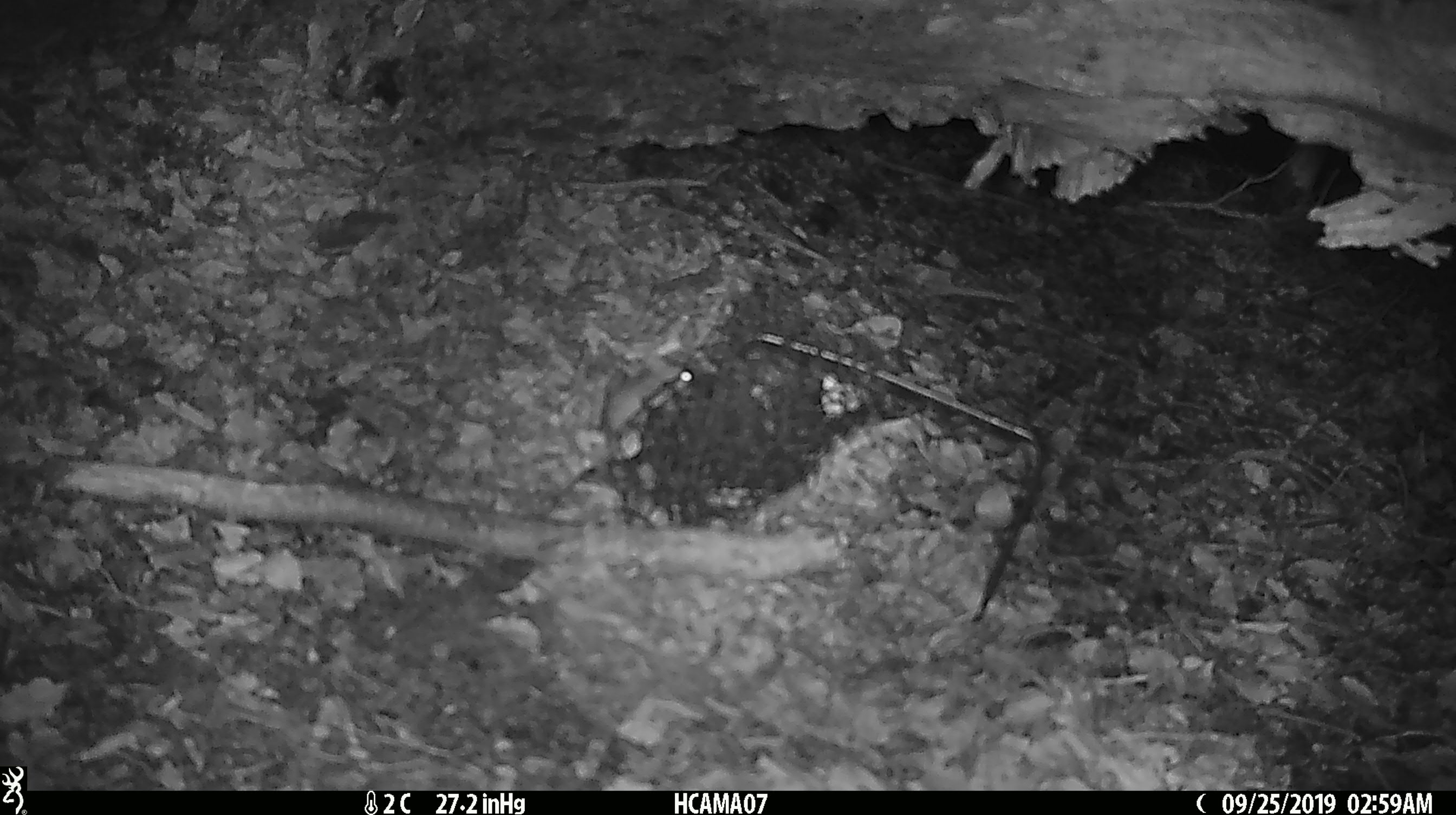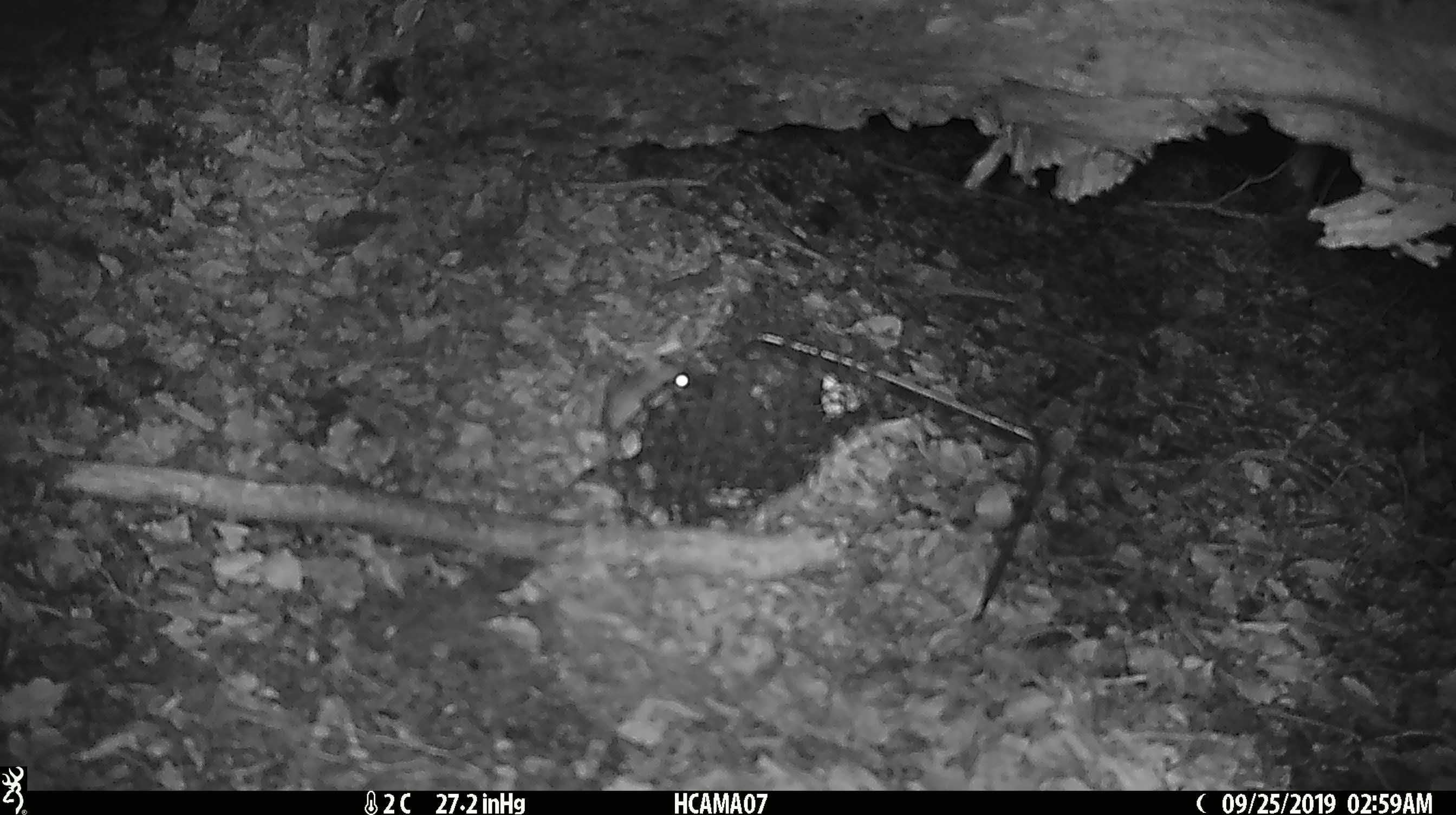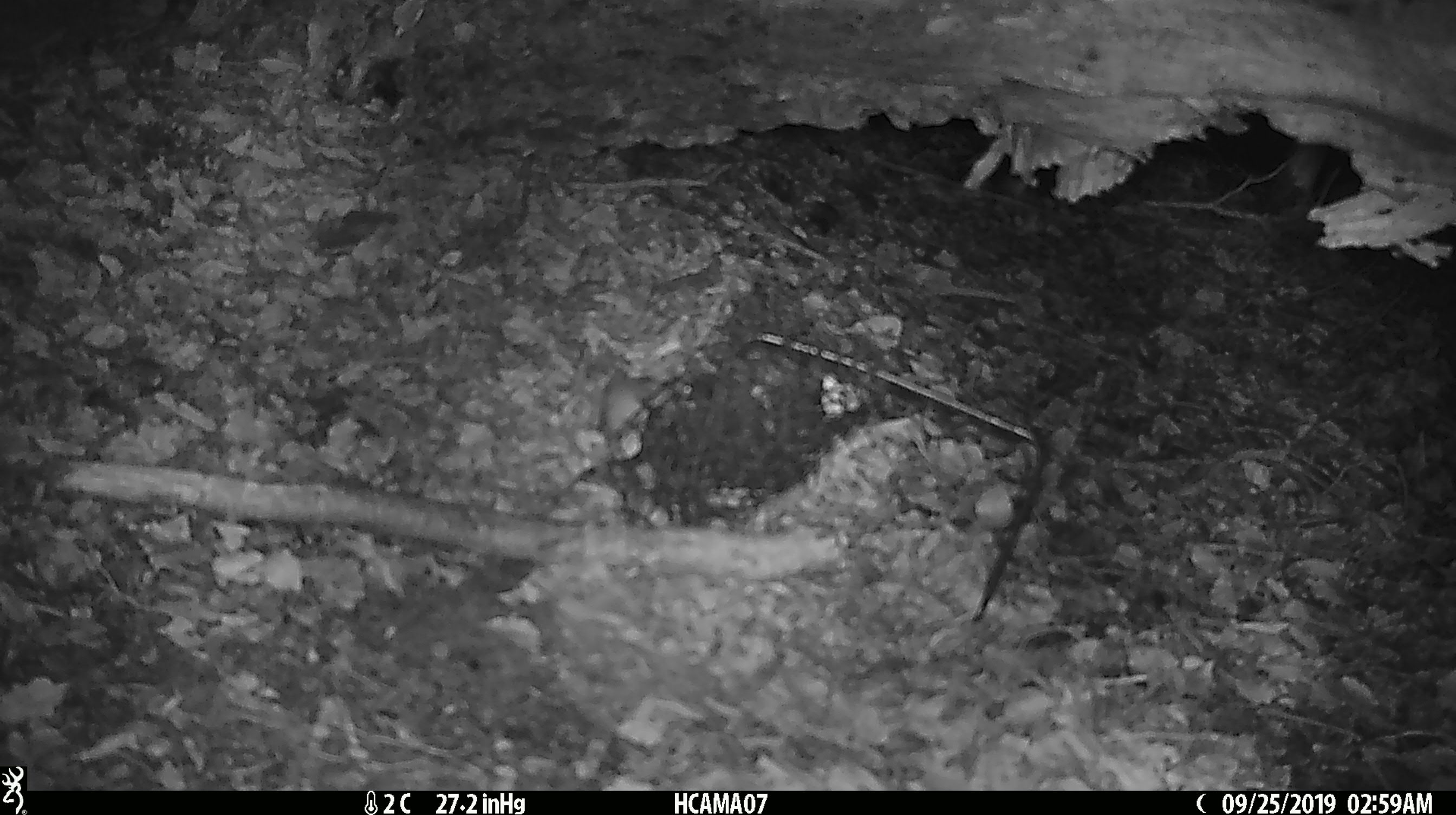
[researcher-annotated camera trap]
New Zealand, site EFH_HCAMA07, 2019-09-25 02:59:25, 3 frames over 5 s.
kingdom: Animalia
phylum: Chordata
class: Mammalia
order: Rodentia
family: Muridae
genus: Mus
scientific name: Mus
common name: mouse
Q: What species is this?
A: Mouse (Mus).